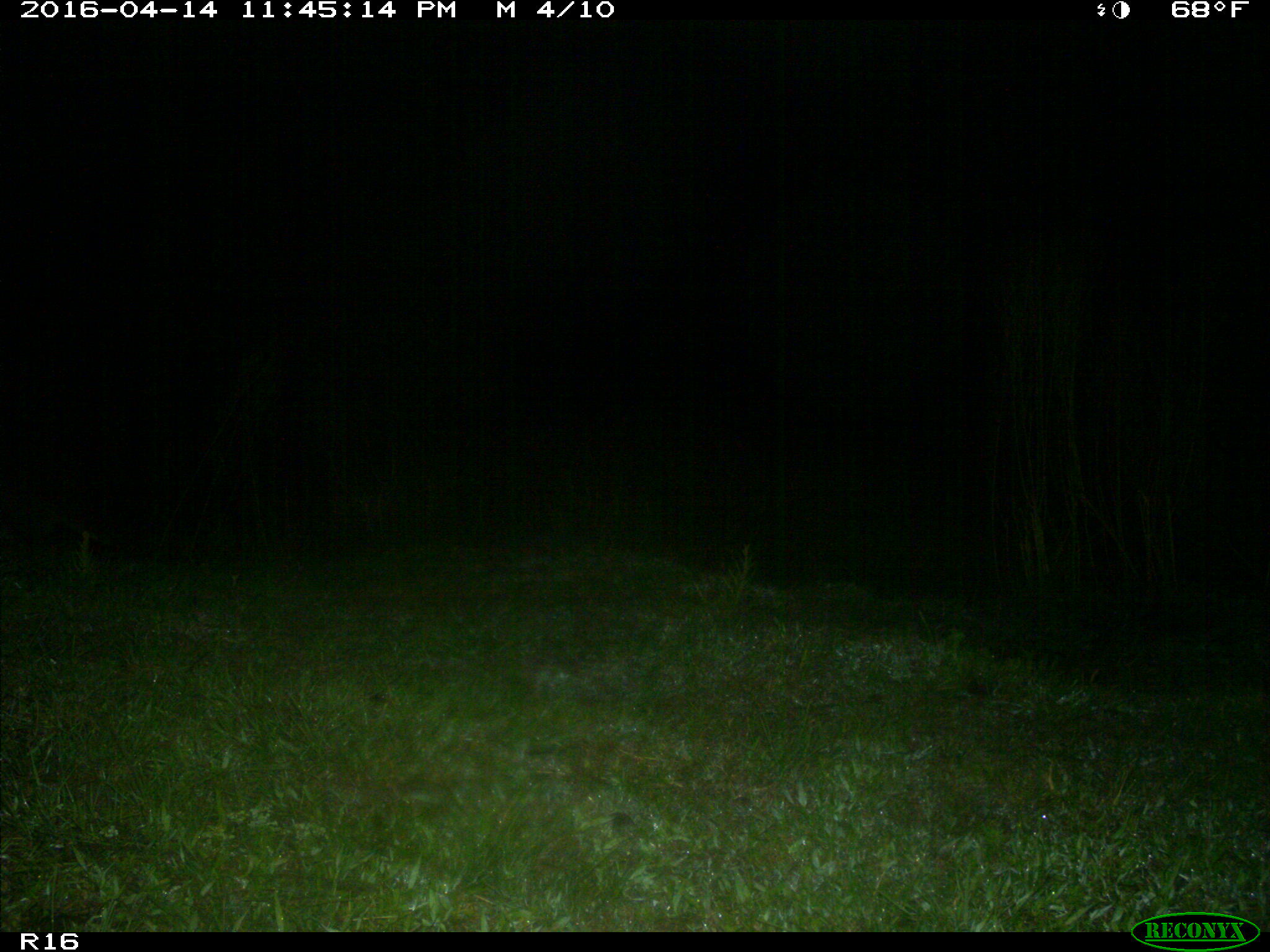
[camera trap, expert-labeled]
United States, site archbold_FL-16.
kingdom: Animalia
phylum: Chordata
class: Mammalia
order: Carnivora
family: Procyonidae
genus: Procyon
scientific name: Procyon lotor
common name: common raccoon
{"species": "Procyon lotor (common raccoon)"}